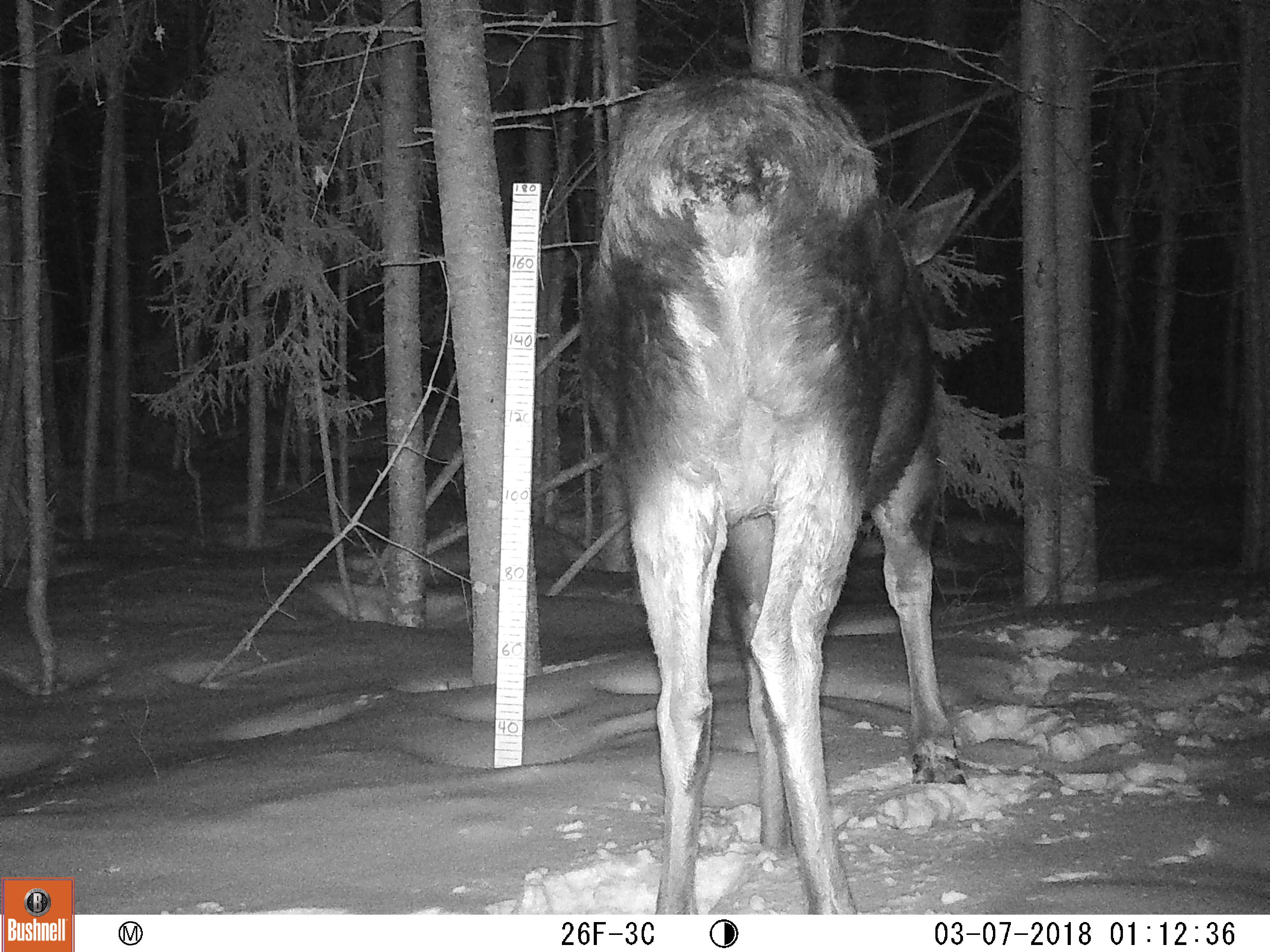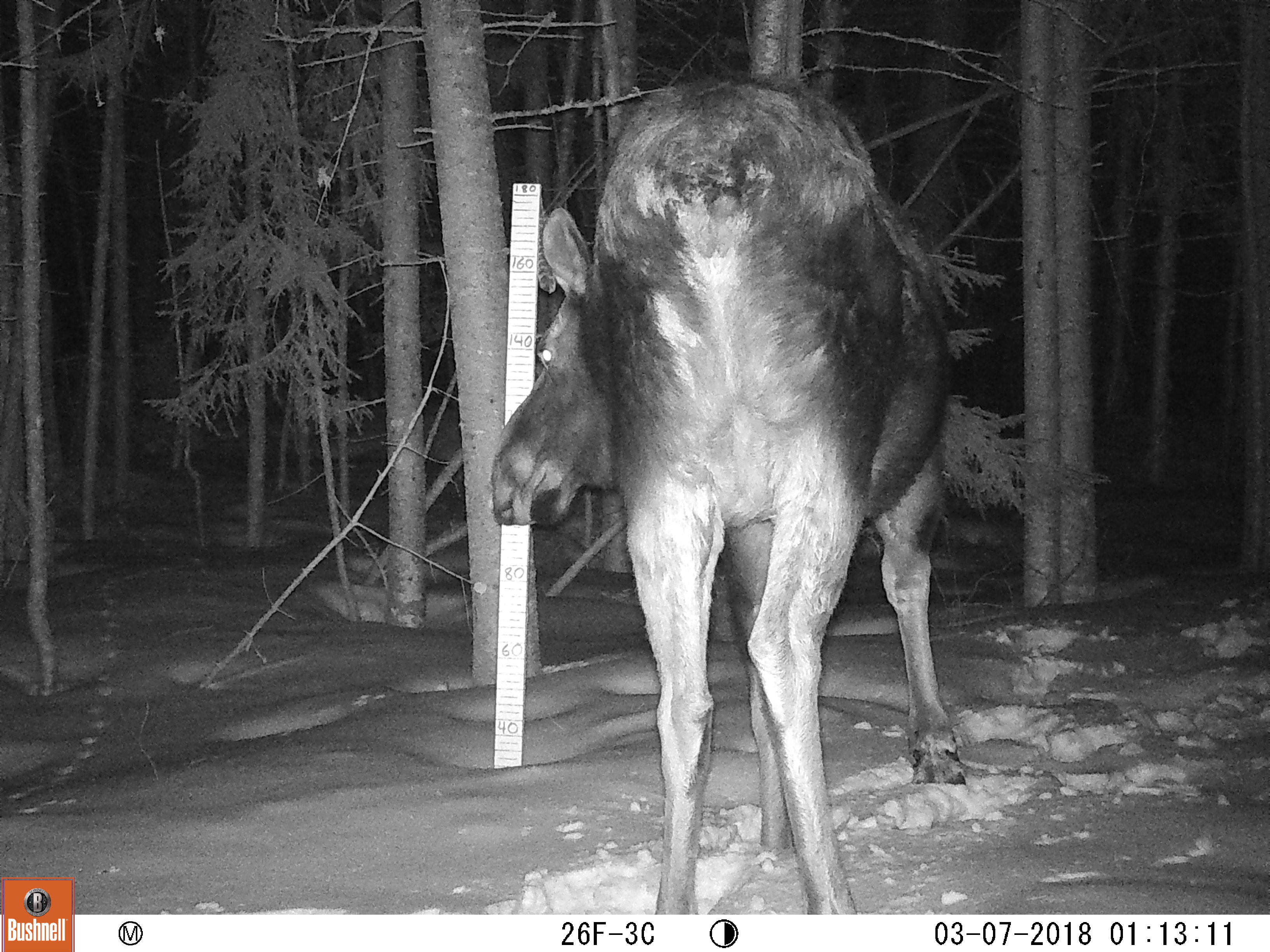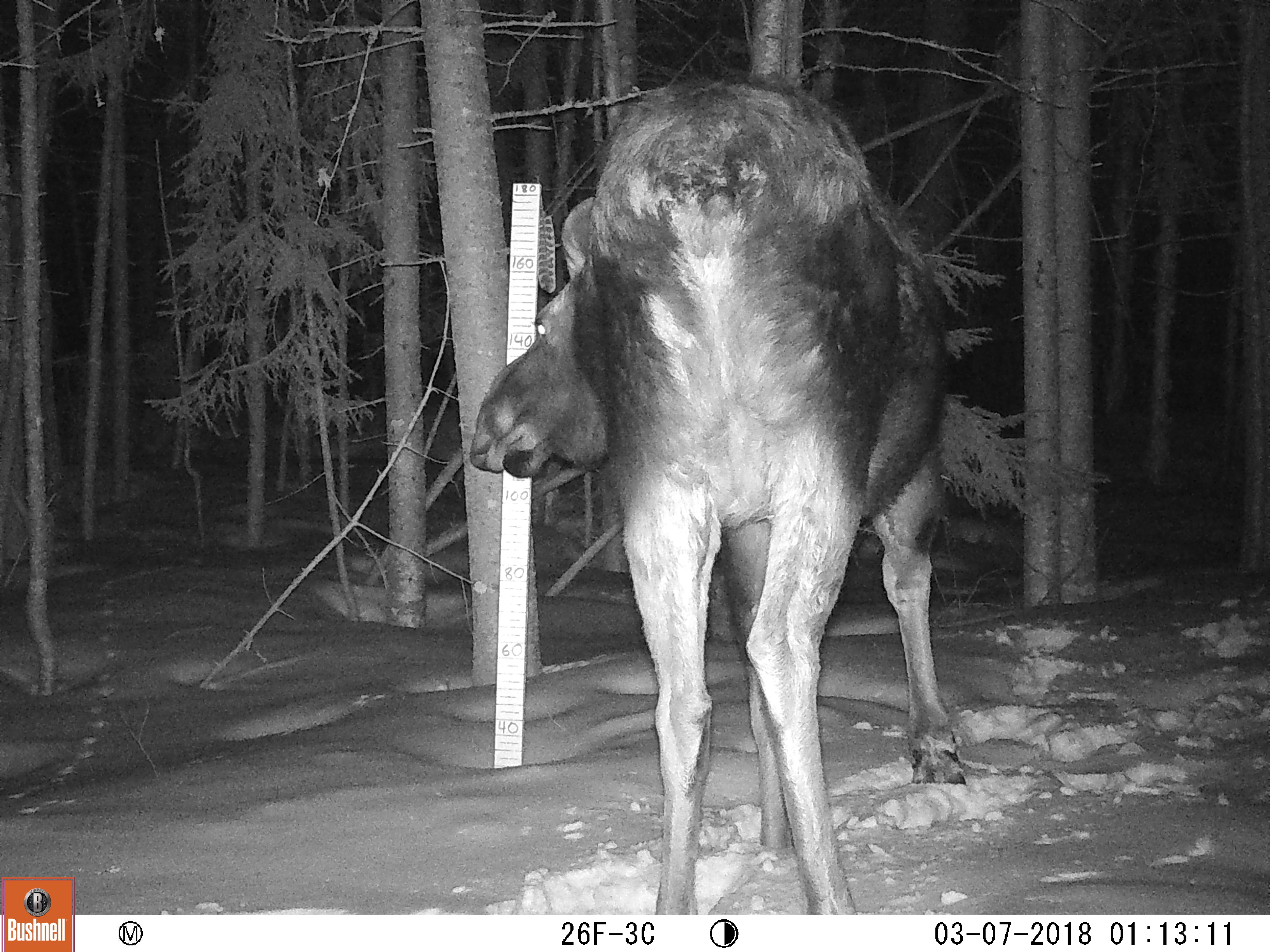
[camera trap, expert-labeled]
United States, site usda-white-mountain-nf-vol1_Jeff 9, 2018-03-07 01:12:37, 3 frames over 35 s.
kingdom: Animalia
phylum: Chordata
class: Mammalia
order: Artiodactyla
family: Cervidae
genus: Alces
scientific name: Alces alces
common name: moose